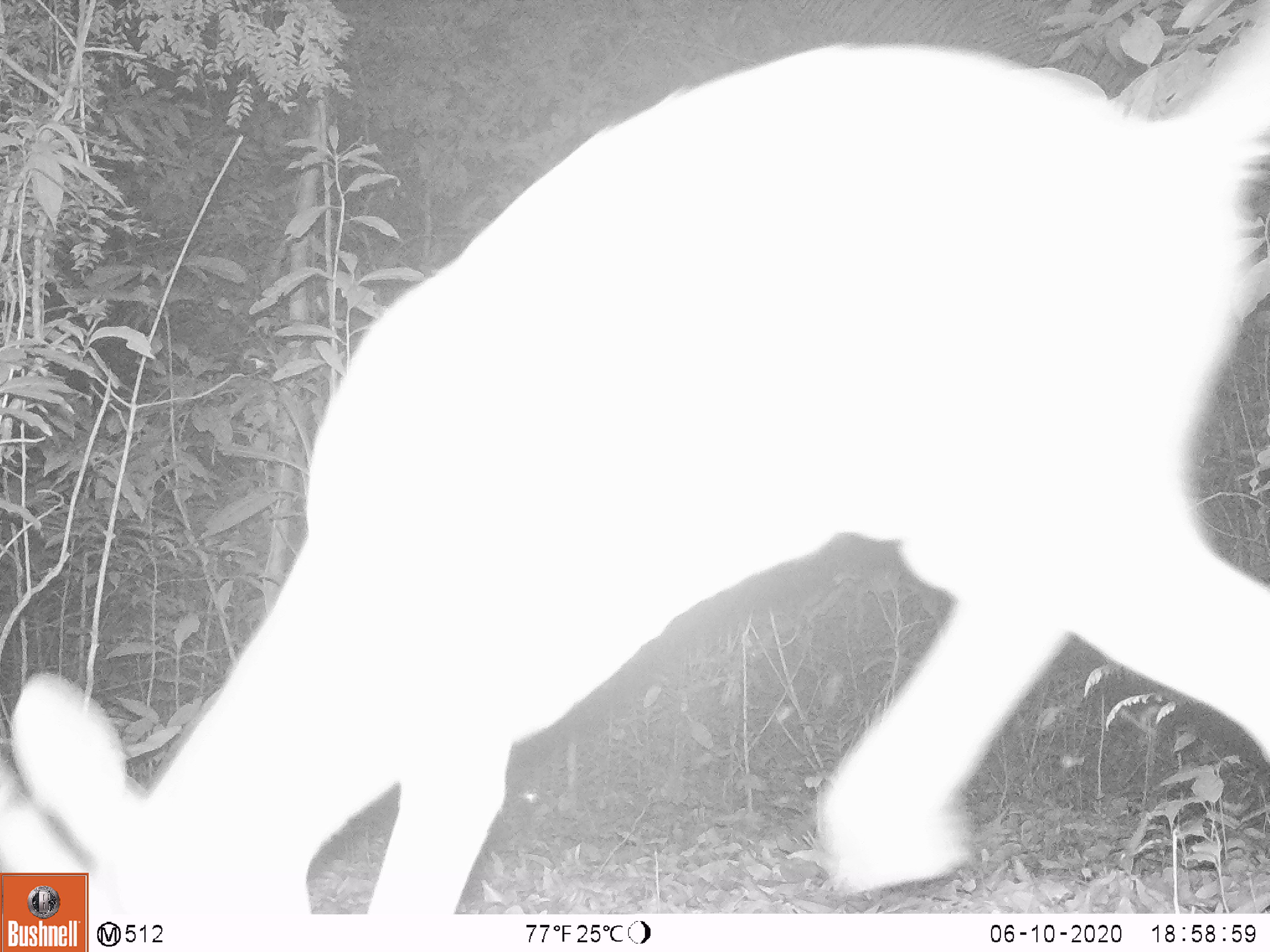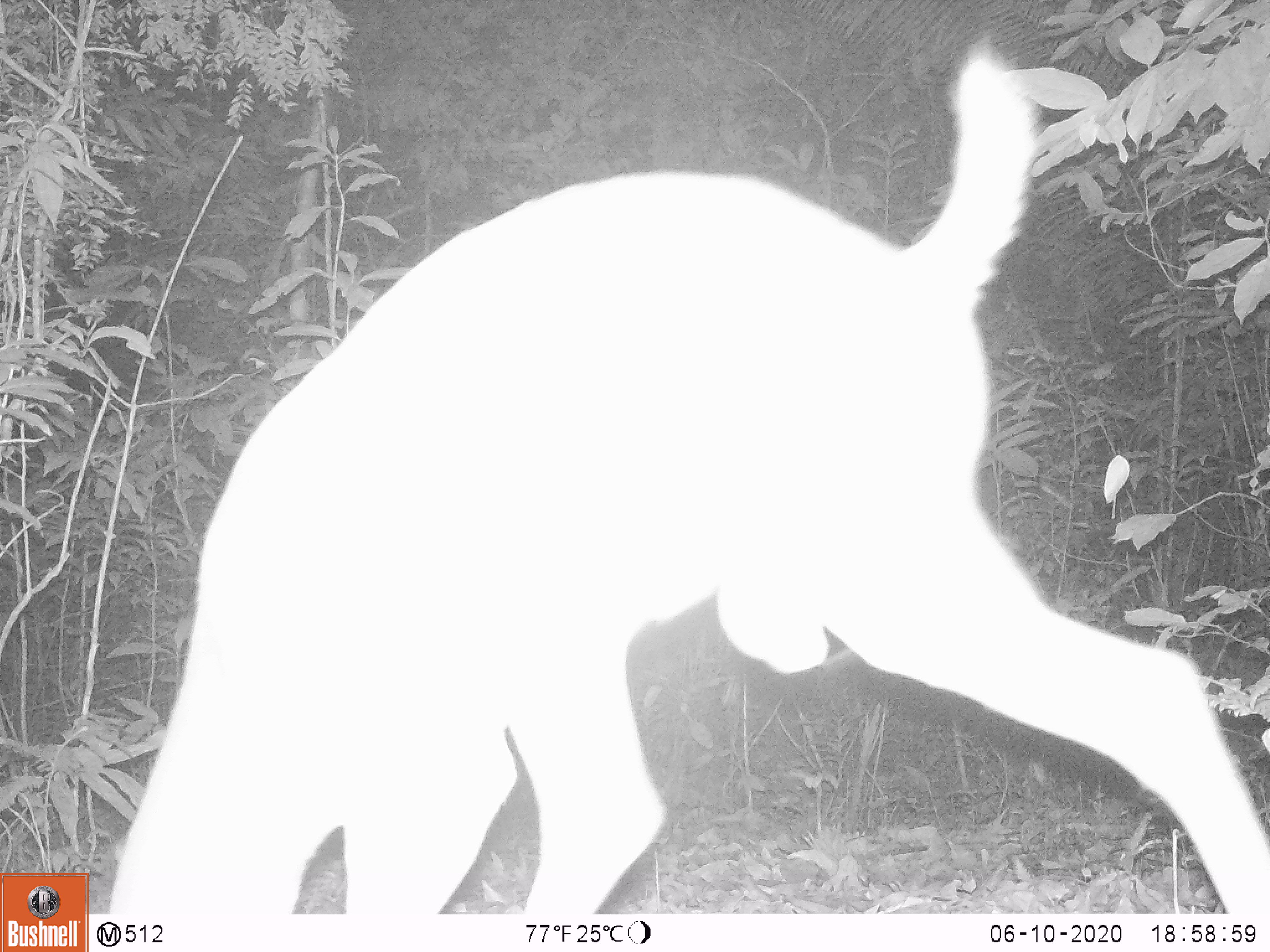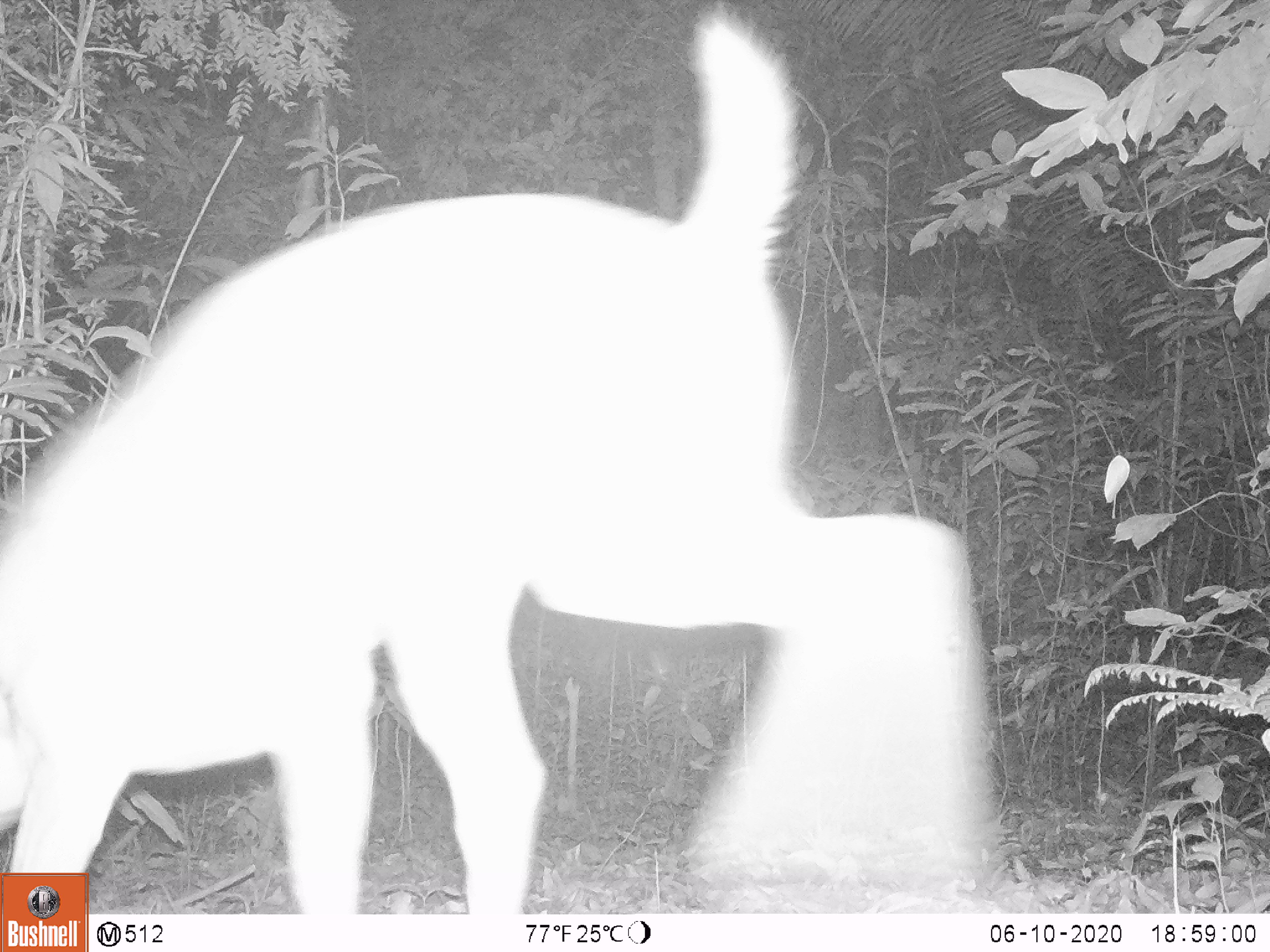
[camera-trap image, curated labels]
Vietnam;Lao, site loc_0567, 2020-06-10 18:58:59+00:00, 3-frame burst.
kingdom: Animalia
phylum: Chordata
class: Mammalia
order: Artiodactyla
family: Cervidae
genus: Muntiacus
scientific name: Muntiacus rooseveltorum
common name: roosevelt's muntjac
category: roosevelts muntjac group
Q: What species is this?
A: Roosevelts muntjac group (roosevelt's muntjac) (Muntiacus rooseveltorum).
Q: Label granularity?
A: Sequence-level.